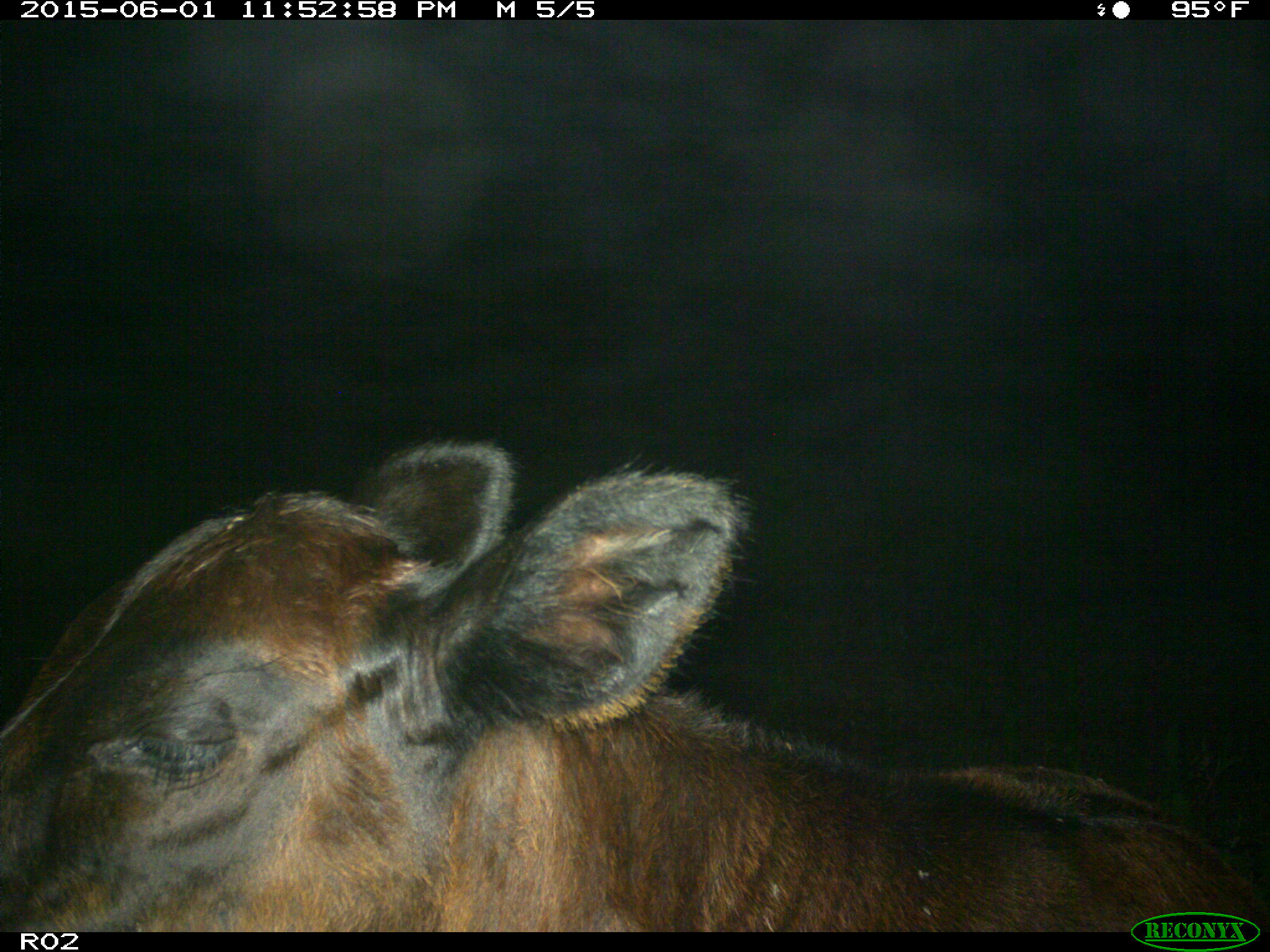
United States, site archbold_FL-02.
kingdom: Animalia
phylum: Chordata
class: Mammalia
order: Artiodactyla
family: Bovidae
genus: Bos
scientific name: Bos taurus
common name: domestic cow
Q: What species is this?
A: Bos taurus (domestic cow).